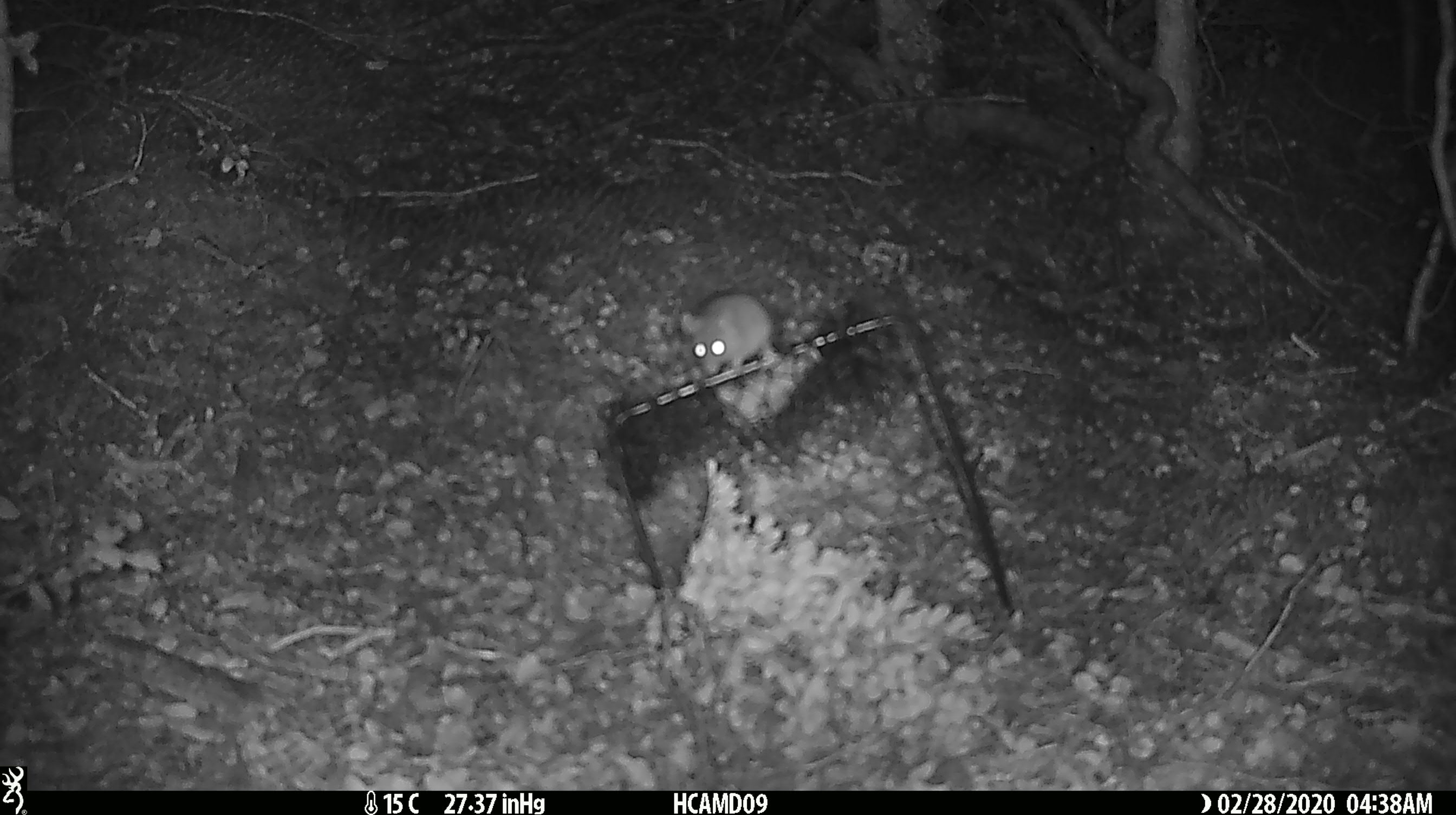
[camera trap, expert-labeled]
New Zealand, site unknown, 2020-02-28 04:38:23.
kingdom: Animalia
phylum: Chordata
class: Mammalia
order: Rodentia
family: Muridae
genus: Mus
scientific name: Mus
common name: mouse